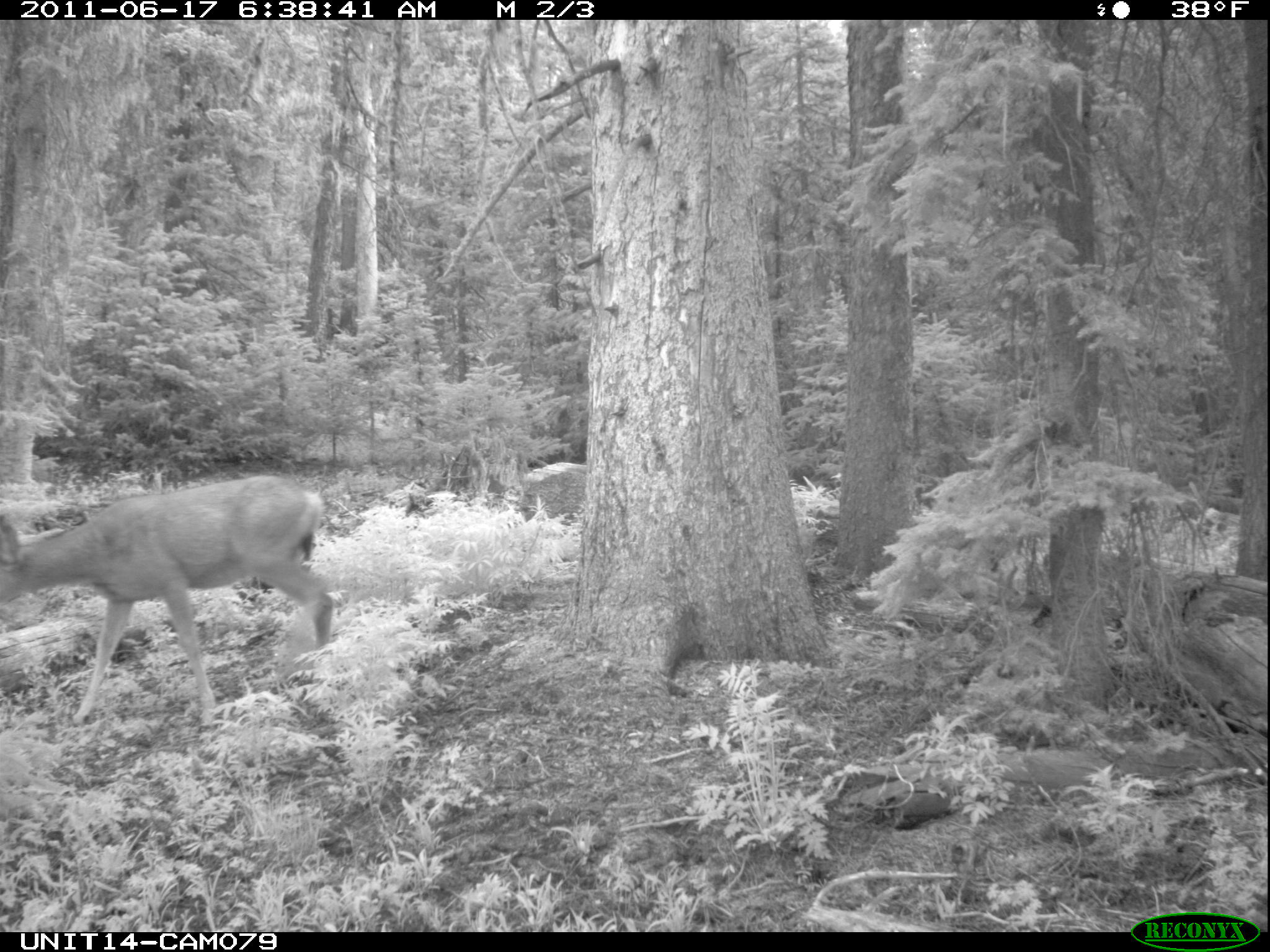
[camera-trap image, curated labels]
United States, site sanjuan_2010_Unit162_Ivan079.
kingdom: Animalia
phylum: Chordata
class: Mammalia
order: Artiodactyla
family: Cervidae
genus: Odocoileus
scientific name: Odocoileus hemionus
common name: mule deer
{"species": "Odocoileus hemionus (mule deer)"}